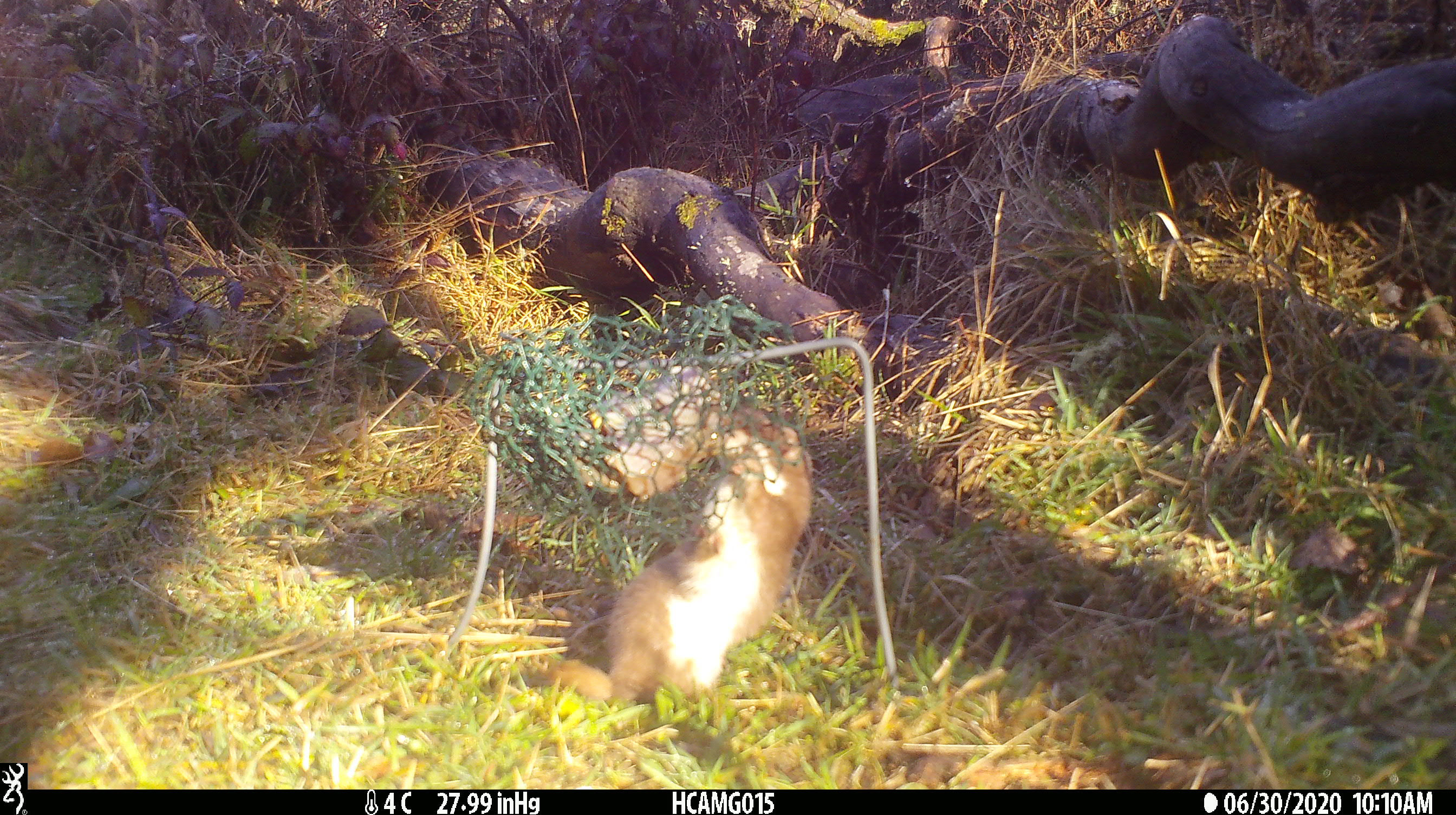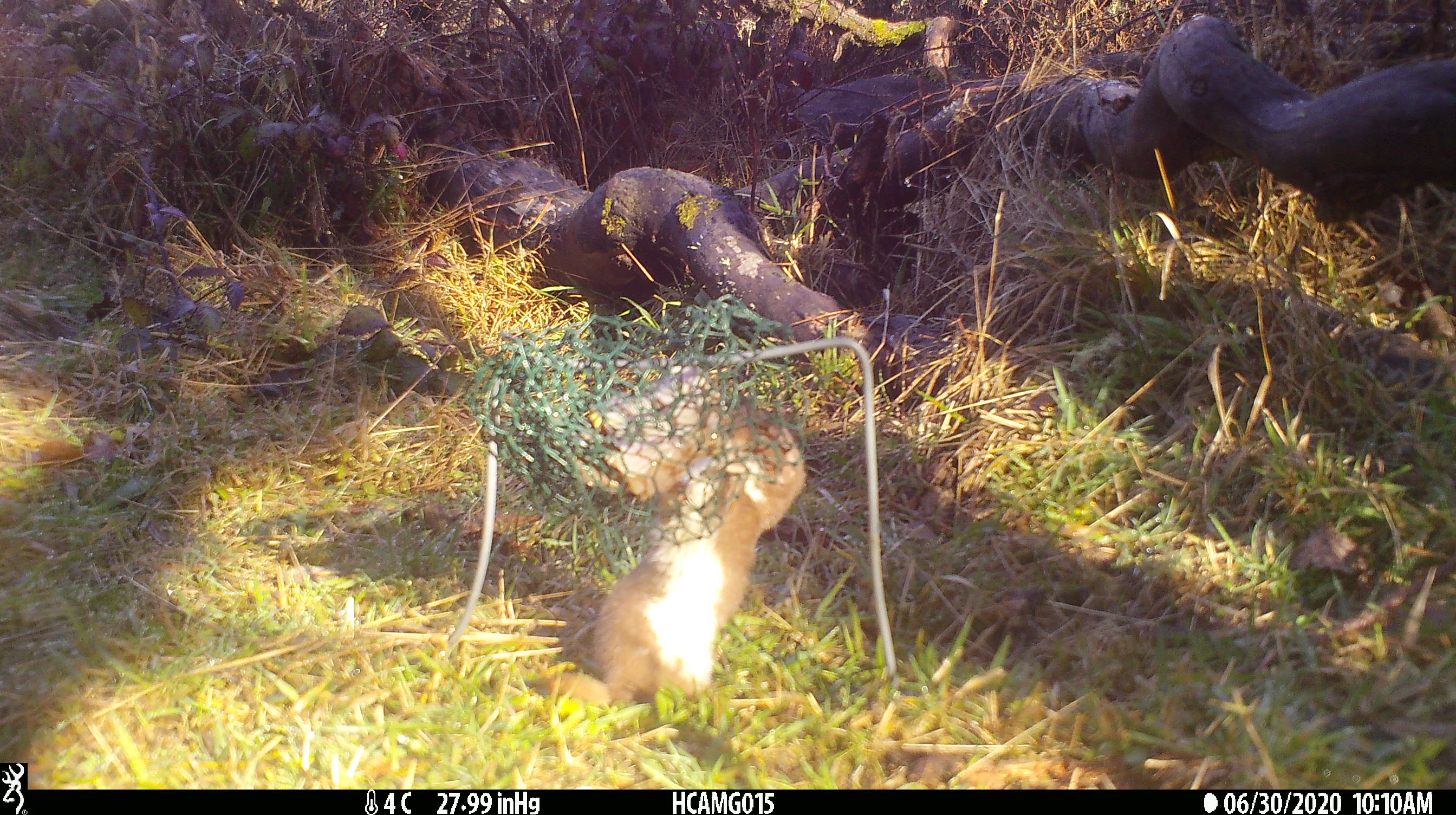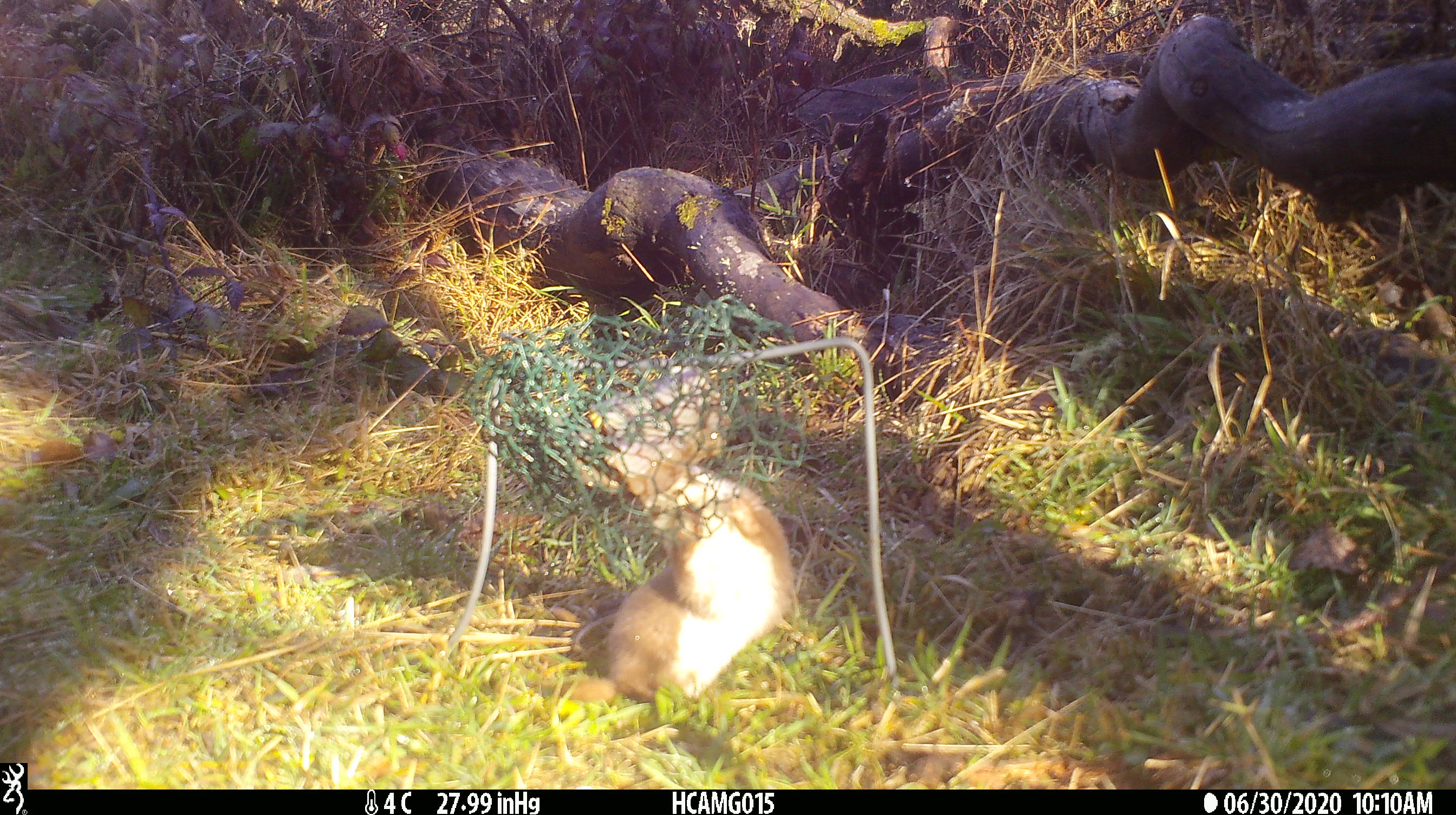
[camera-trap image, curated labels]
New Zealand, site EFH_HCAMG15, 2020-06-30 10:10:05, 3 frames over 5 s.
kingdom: Animalia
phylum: Chordata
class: Mammalia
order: Carnivora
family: Mustelidae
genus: Mustela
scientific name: Mustela nivalis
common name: least weasel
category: weasel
Weasel (least weasel) (Mustela nivalis).